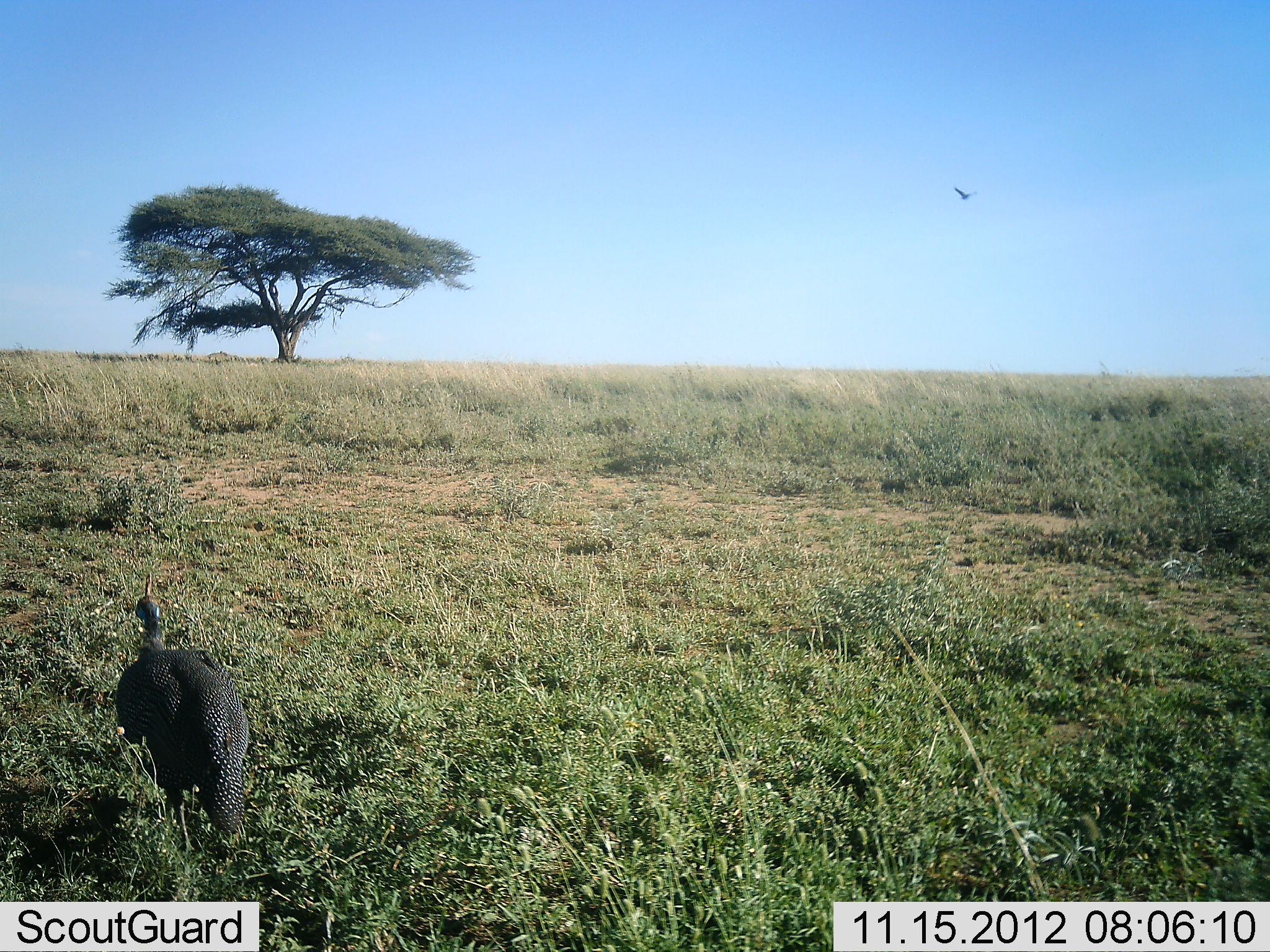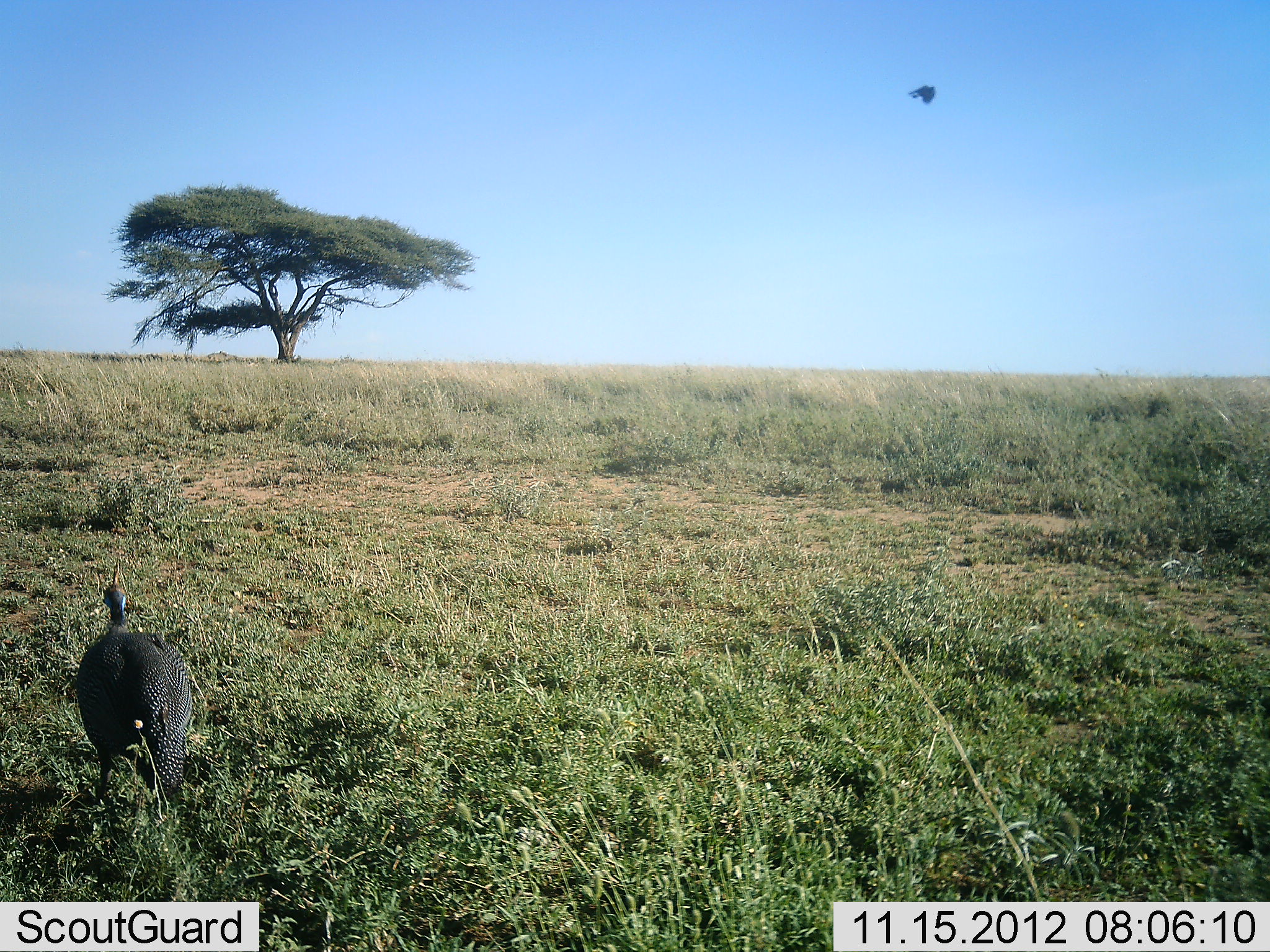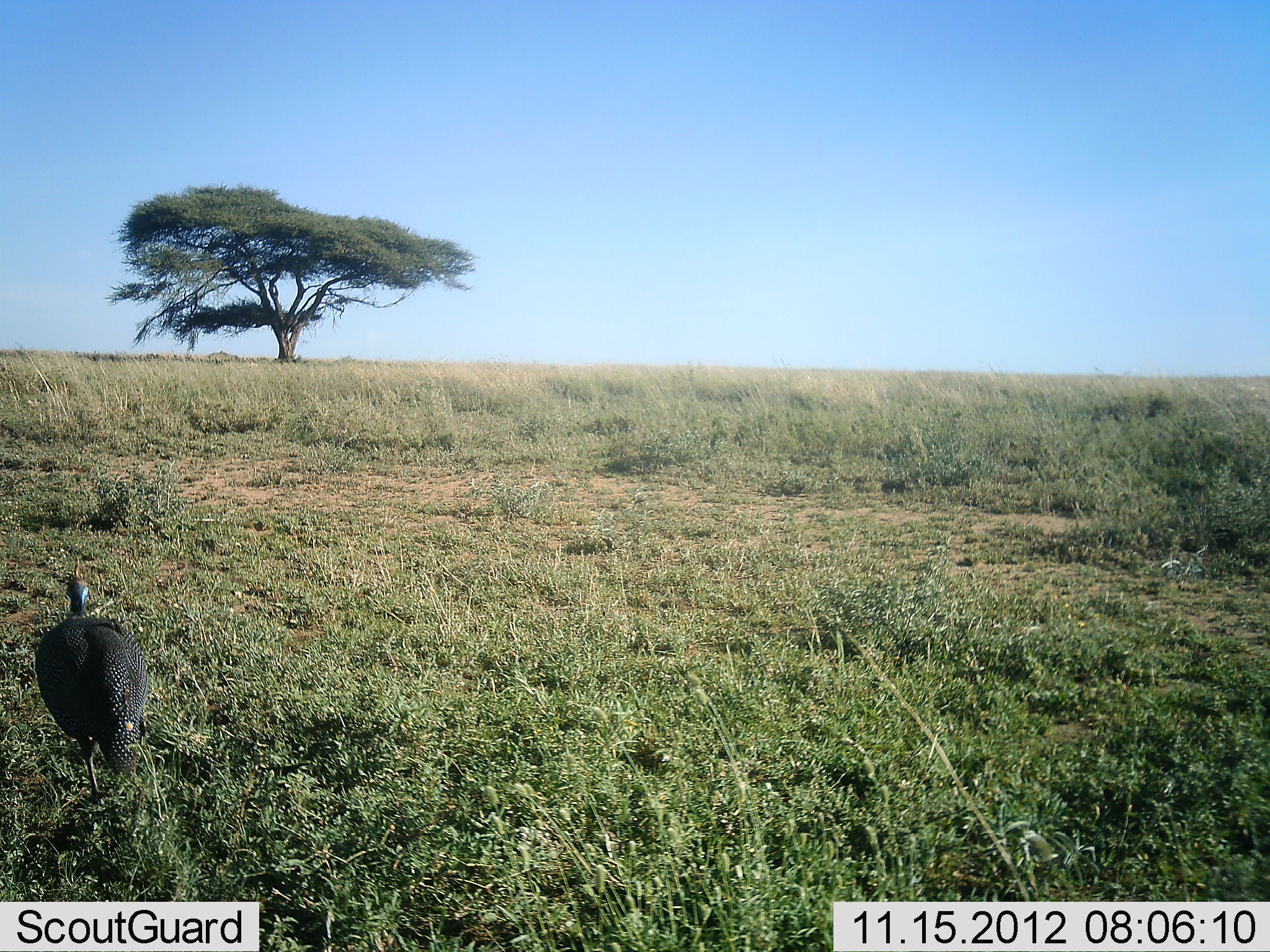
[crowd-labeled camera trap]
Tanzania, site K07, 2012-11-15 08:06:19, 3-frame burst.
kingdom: Animalia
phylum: Chordata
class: Aves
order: Galliformes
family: Numididae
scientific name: Numididae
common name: guinea fowl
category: guineafowl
Guineafowl (guinea fowl) (Numididae), count 1. Behavior (volunteer vote fractions): standing 11%, resting 0%, moving 95%, interacting 0%. Young present (vote fraction): 0%. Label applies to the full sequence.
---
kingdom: Animalia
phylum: Chordata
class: Aves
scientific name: Aves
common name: bird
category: otherbird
Otherbird (bird) (Aves), count 1. Behavior (volunteer vote fractions): standing 0%, resting 0%, moving 100%, interacting 0%. Young present (vote fraction): 0%. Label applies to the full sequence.